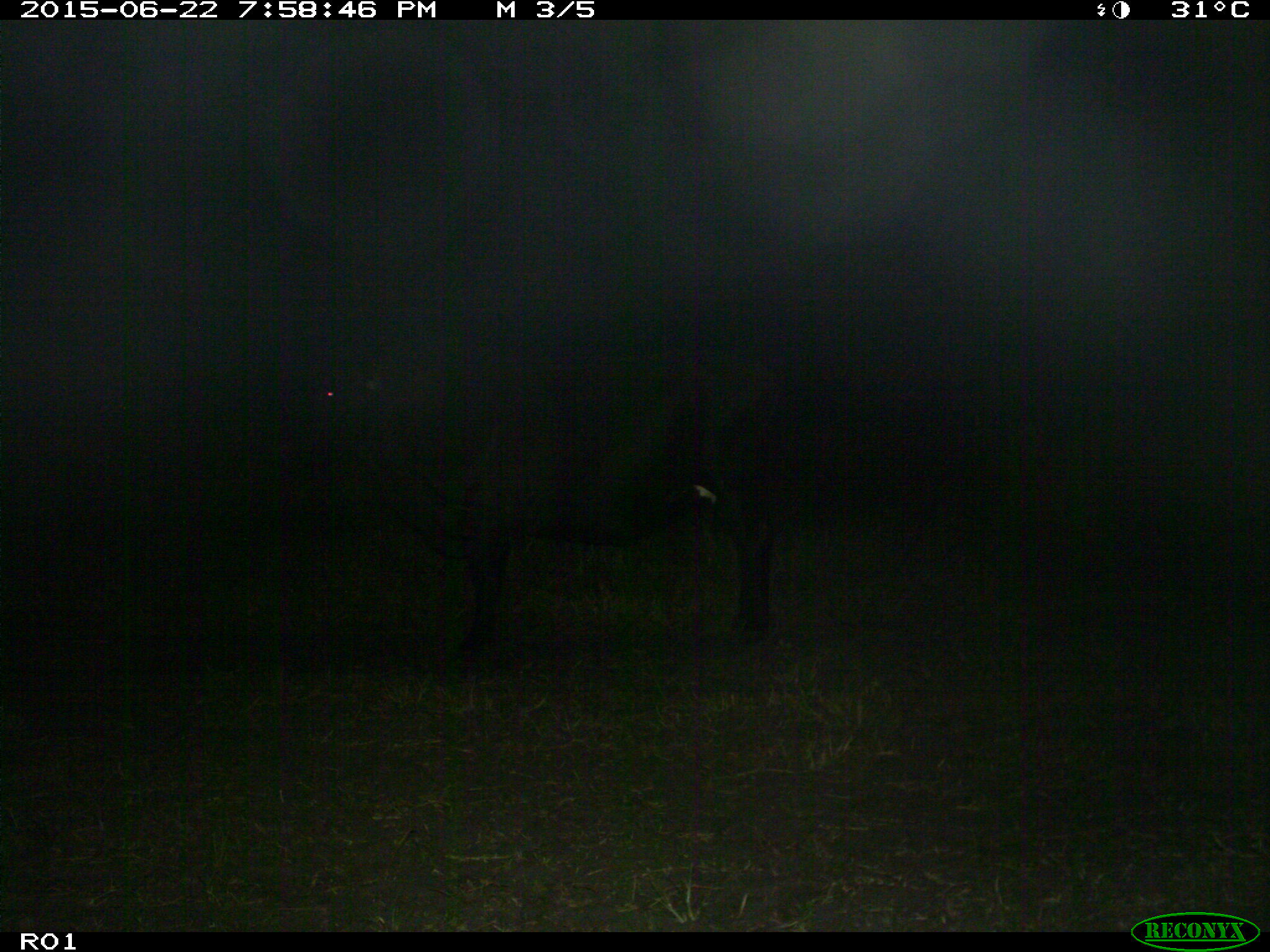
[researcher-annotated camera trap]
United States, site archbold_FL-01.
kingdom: Animalia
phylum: Chordata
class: Mammalia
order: Artiodactyla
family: Bovidae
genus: Bos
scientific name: Bos taurus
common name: domestic cow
Bos taurus (domestic cow).